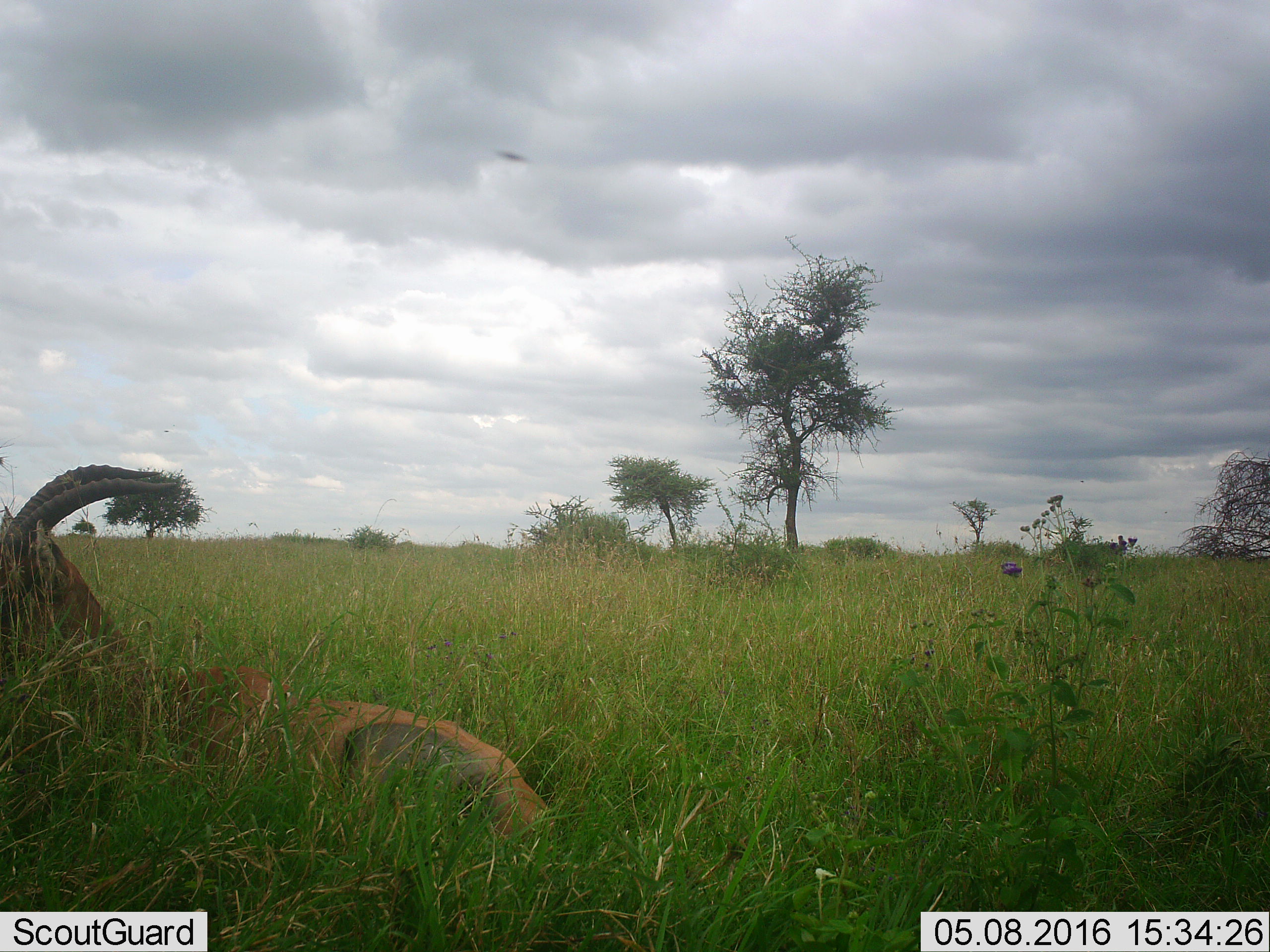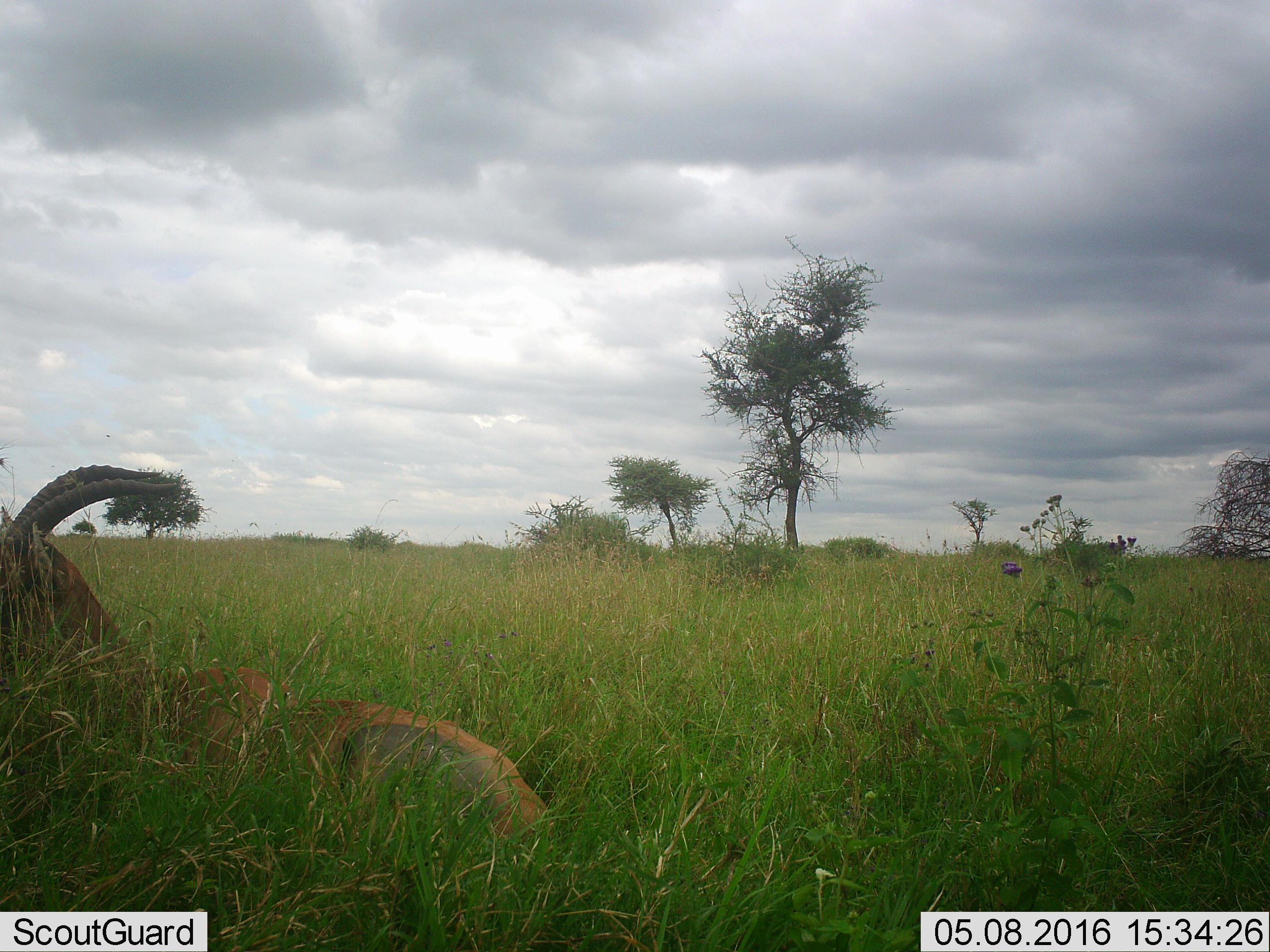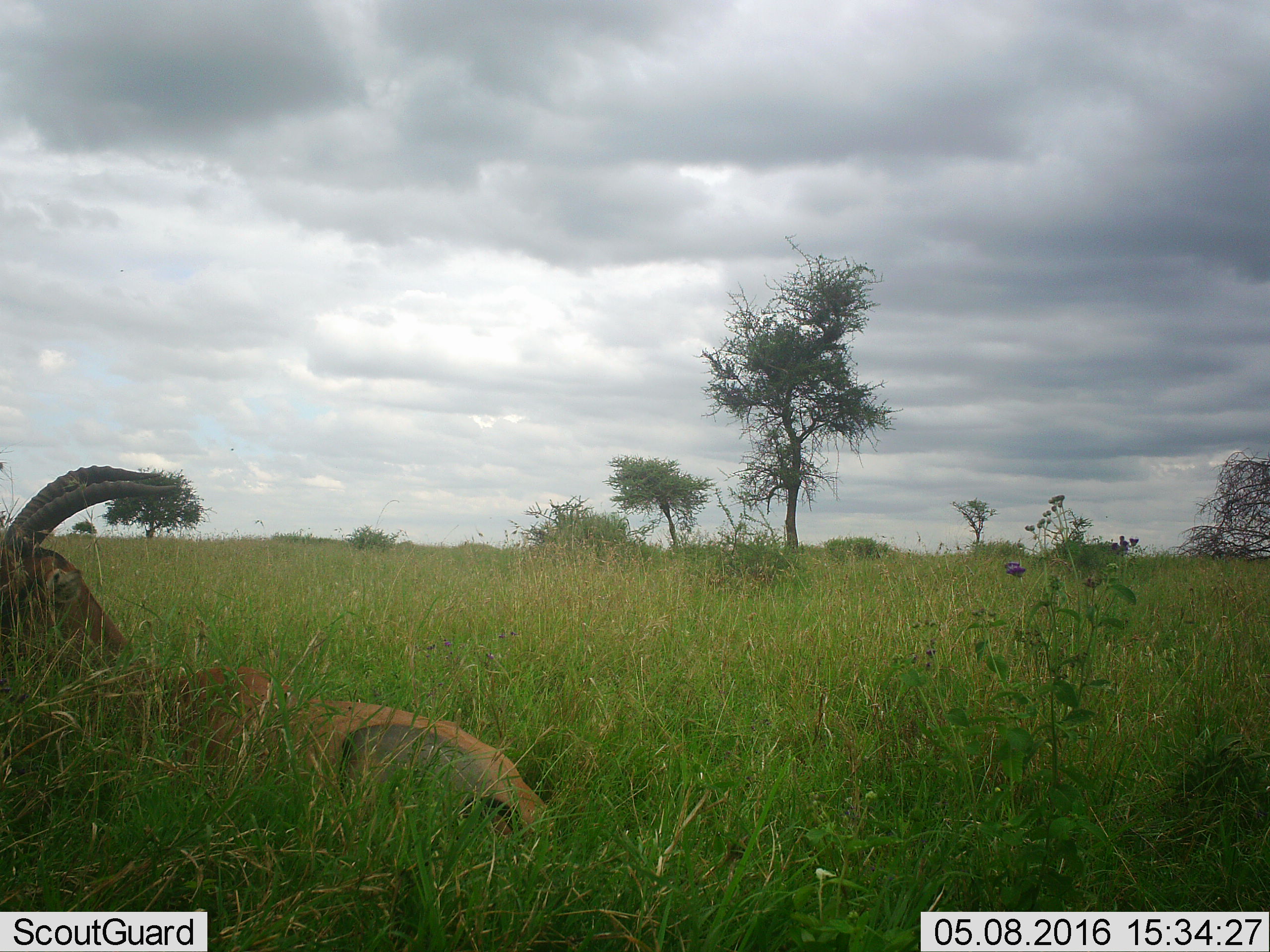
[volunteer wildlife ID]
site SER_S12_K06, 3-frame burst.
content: unidentified animal